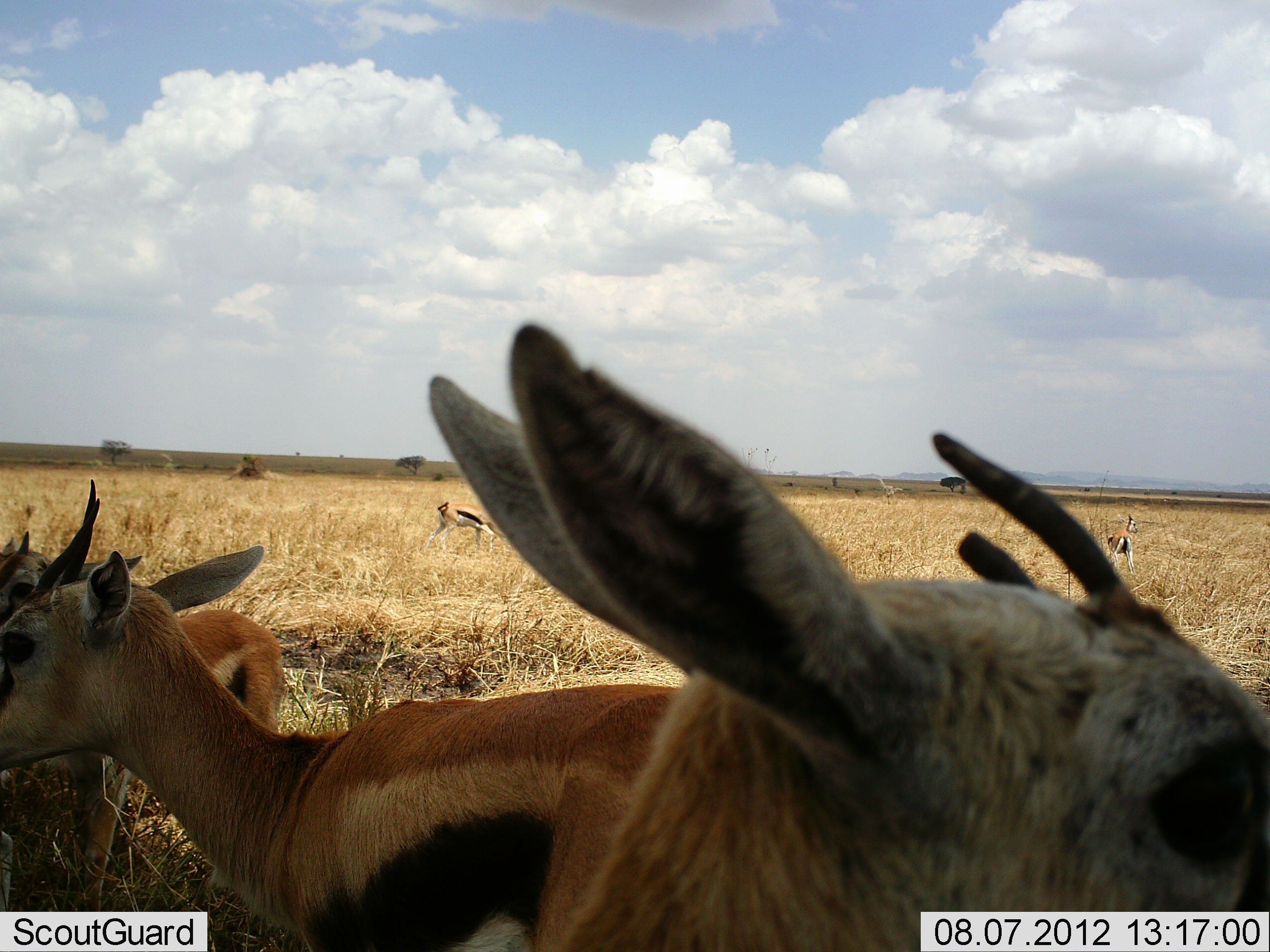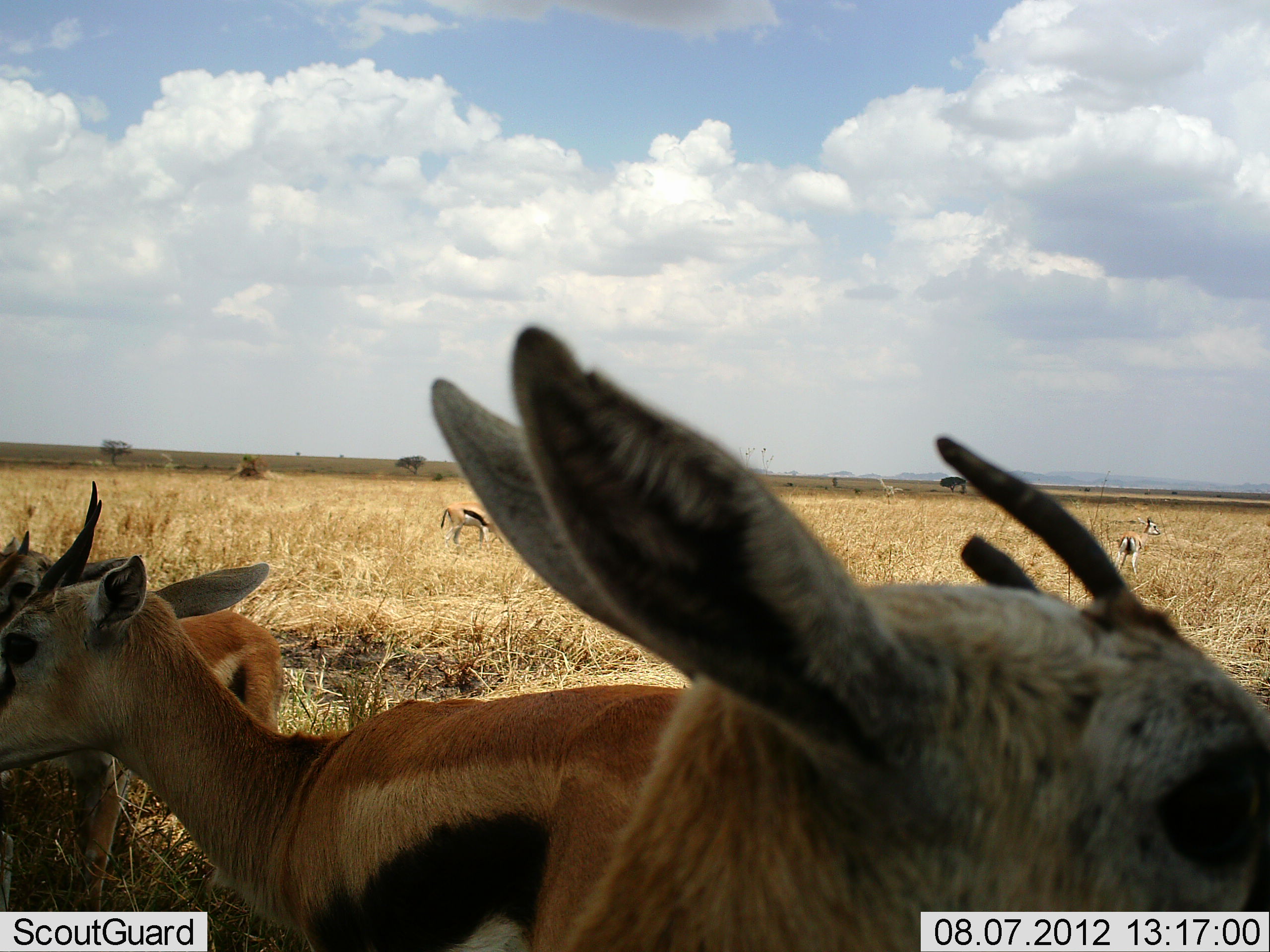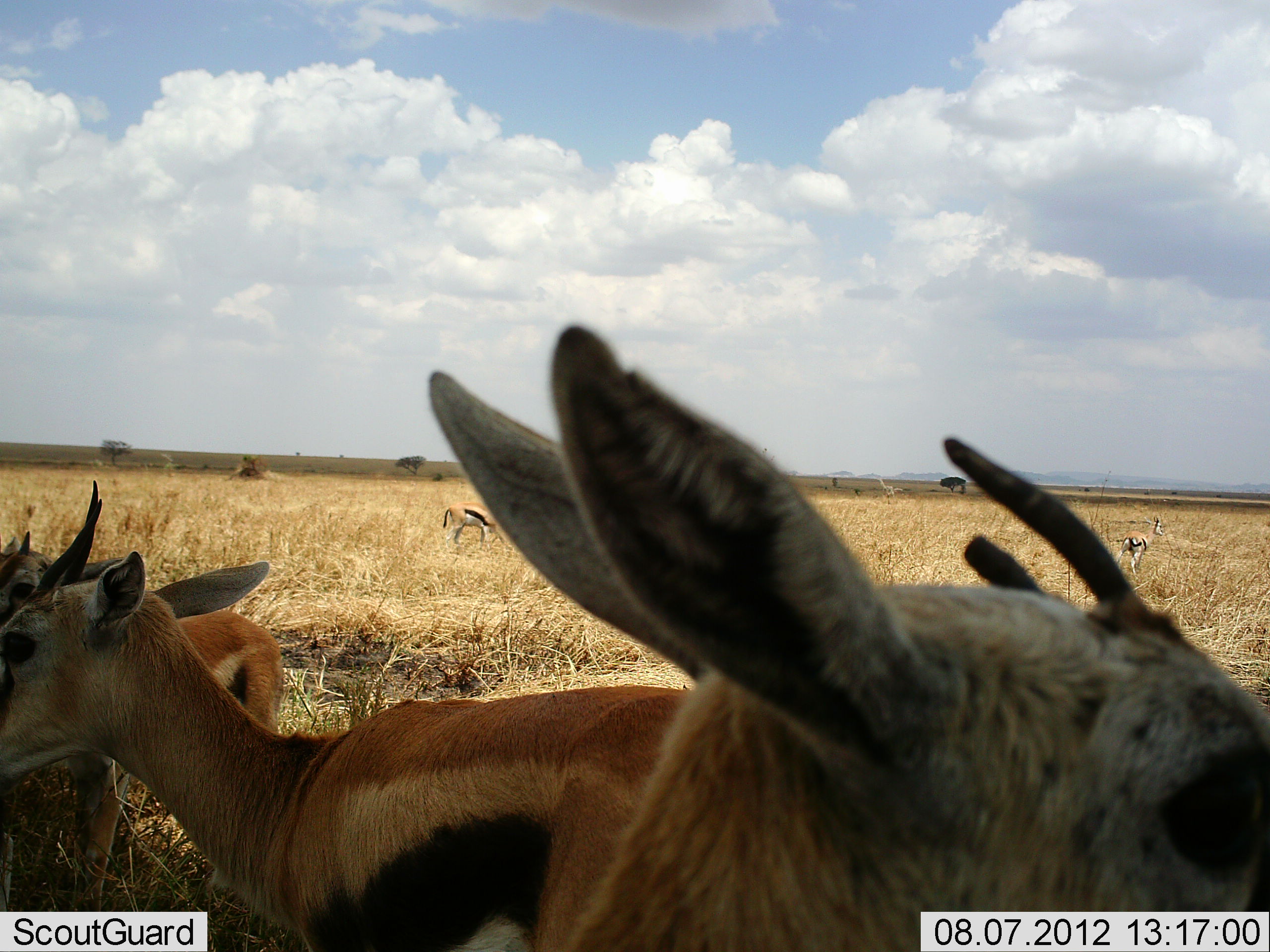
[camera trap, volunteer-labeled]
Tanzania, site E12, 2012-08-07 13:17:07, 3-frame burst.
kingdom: Animalia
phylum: Chordata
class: Mammalia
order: Artiodactyla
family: Bovidae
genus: Eudorcas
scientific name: Eudorcas thomsonii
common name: thomson's gazelle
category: gazellethomsons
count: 5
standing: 90%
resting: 10%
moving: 0%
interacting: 0%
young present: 20%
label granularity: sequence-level